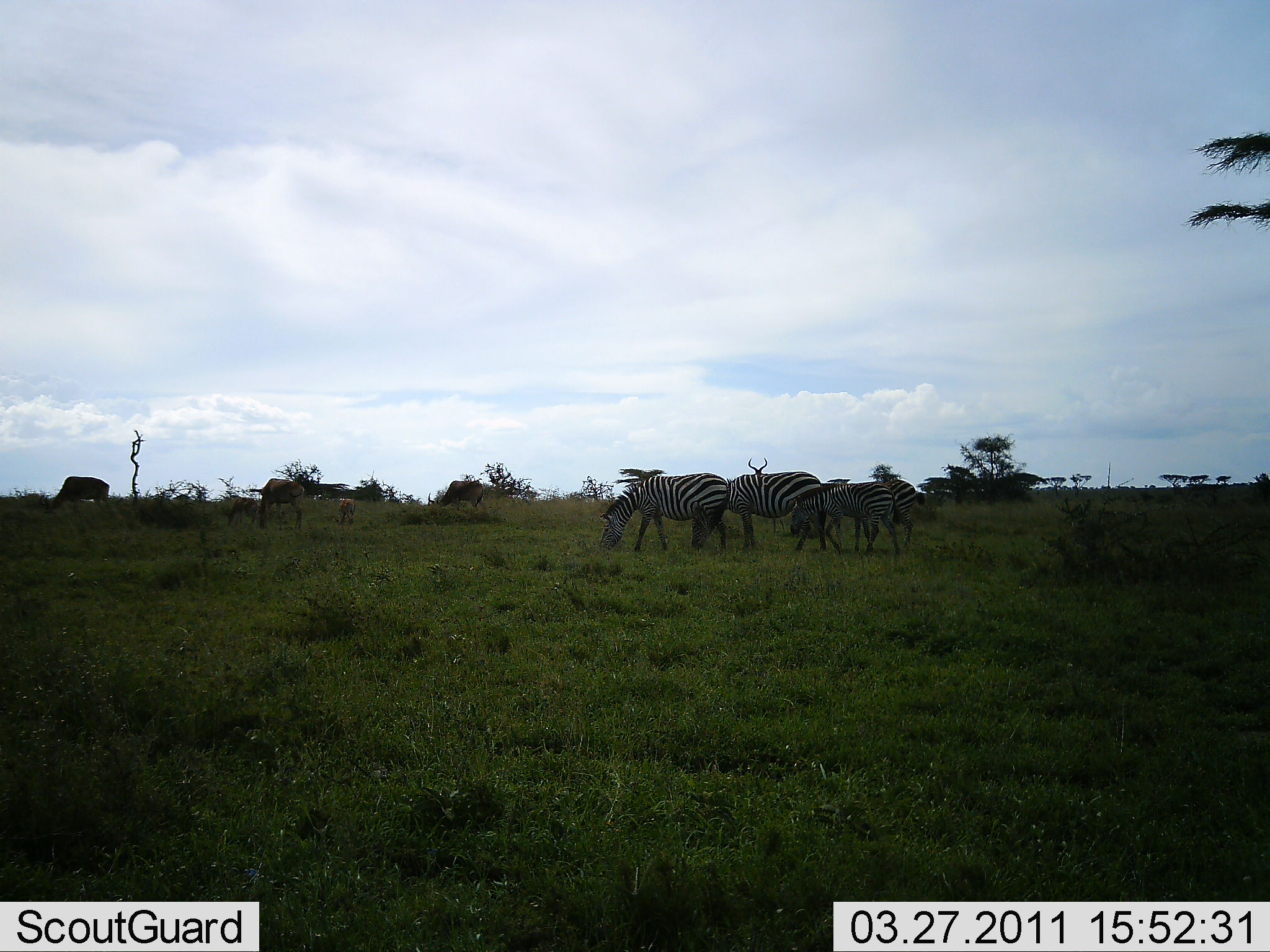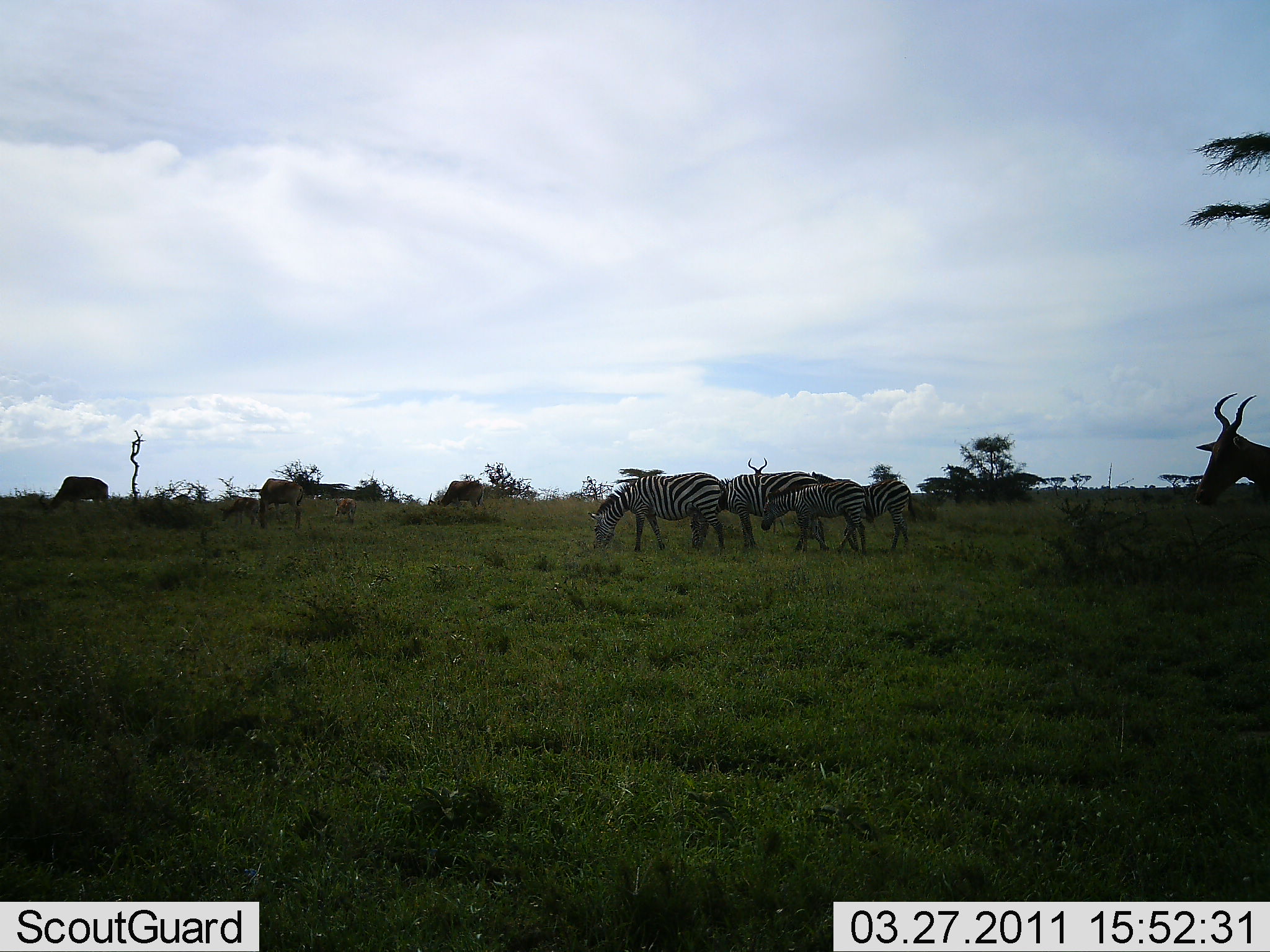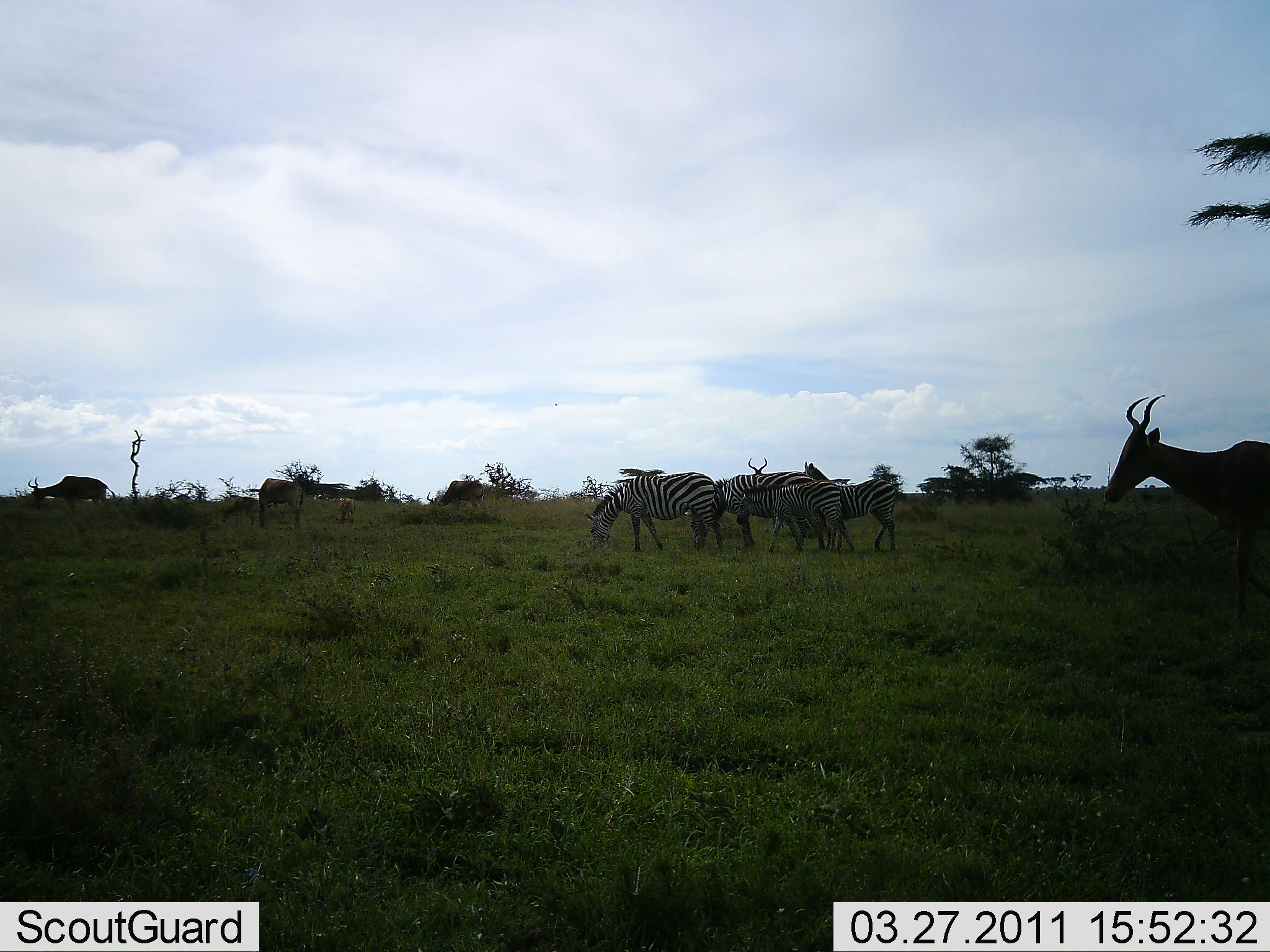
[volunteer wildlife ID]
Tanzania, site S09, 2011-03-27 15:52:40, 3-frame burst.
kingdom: Animalia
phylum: Chordata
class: Mammalia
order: Artiodactyla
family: Bovidae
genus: Alcelaphus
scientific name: Alcelaphus buselaphus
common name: hartebeest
Hartebeest (Alcelaphus buselaphus), count 4. Behavior (volunteer vote fractions): standing 23%, resting 0%, moving 54%, interacting 0%. Young present (vote fraction): 31%. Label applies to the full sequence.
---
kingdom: Animalia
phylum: Chordata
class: Mammalia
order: Perissodactyla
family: Equidae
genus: Equus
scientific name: Equus quagga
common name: plains zebra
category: zebra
Zebra (plains zebra) (Equus quagga), count 4. Behavior (volunteer vote fractions): standing 25%, resting 0%, moving 25%, interacting 0%. Young present (vote fraction): 19%. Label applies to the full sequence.